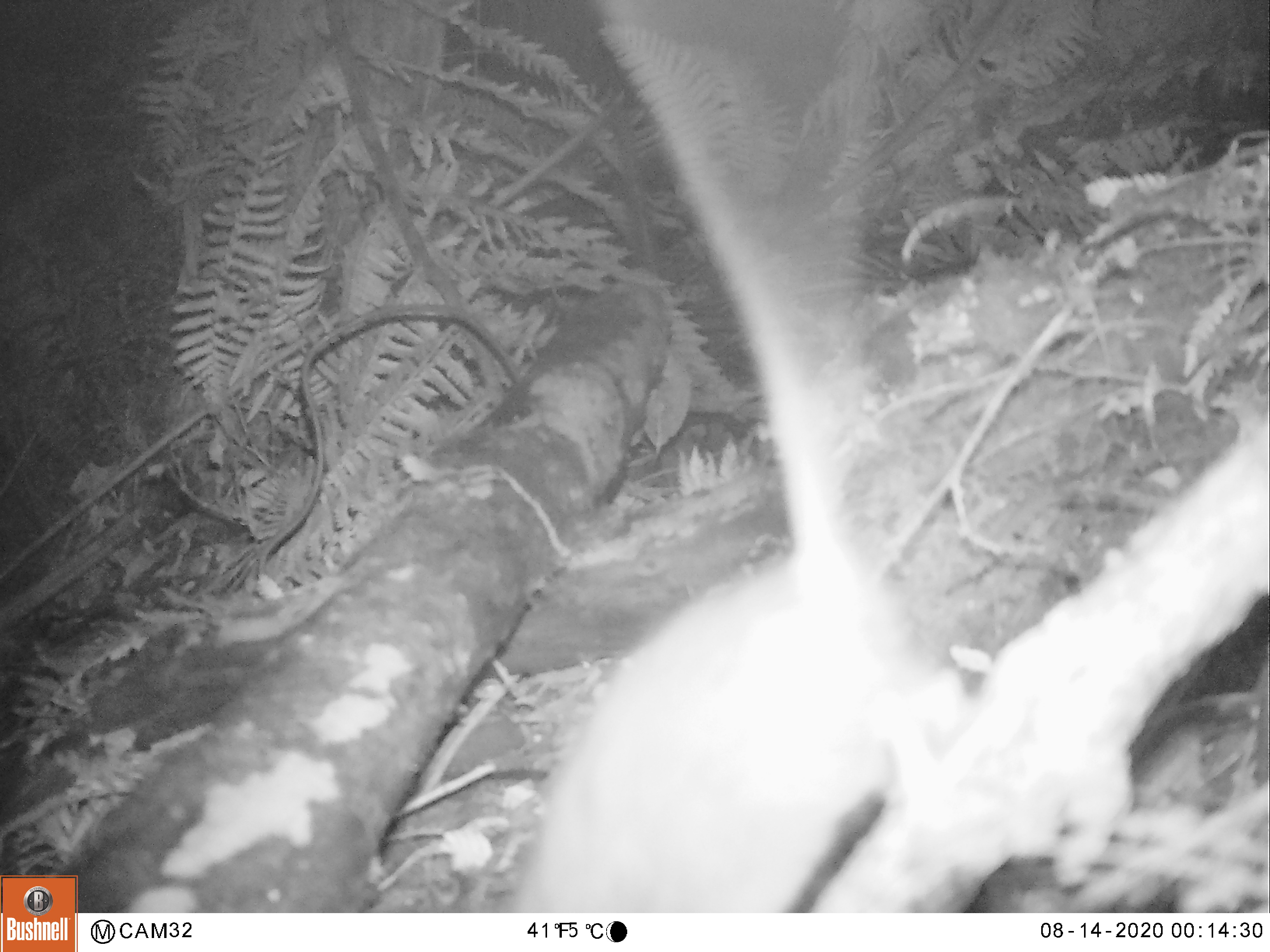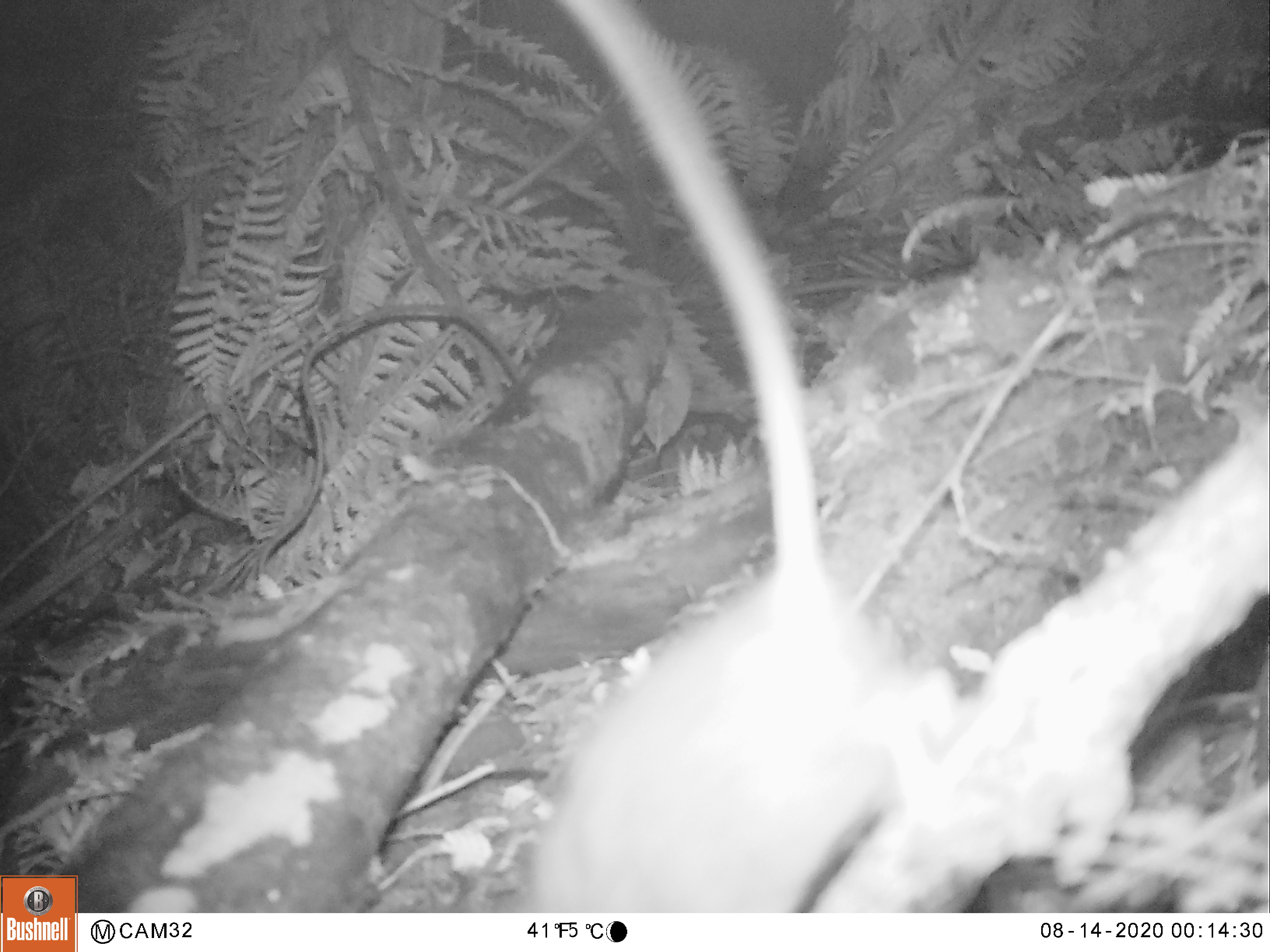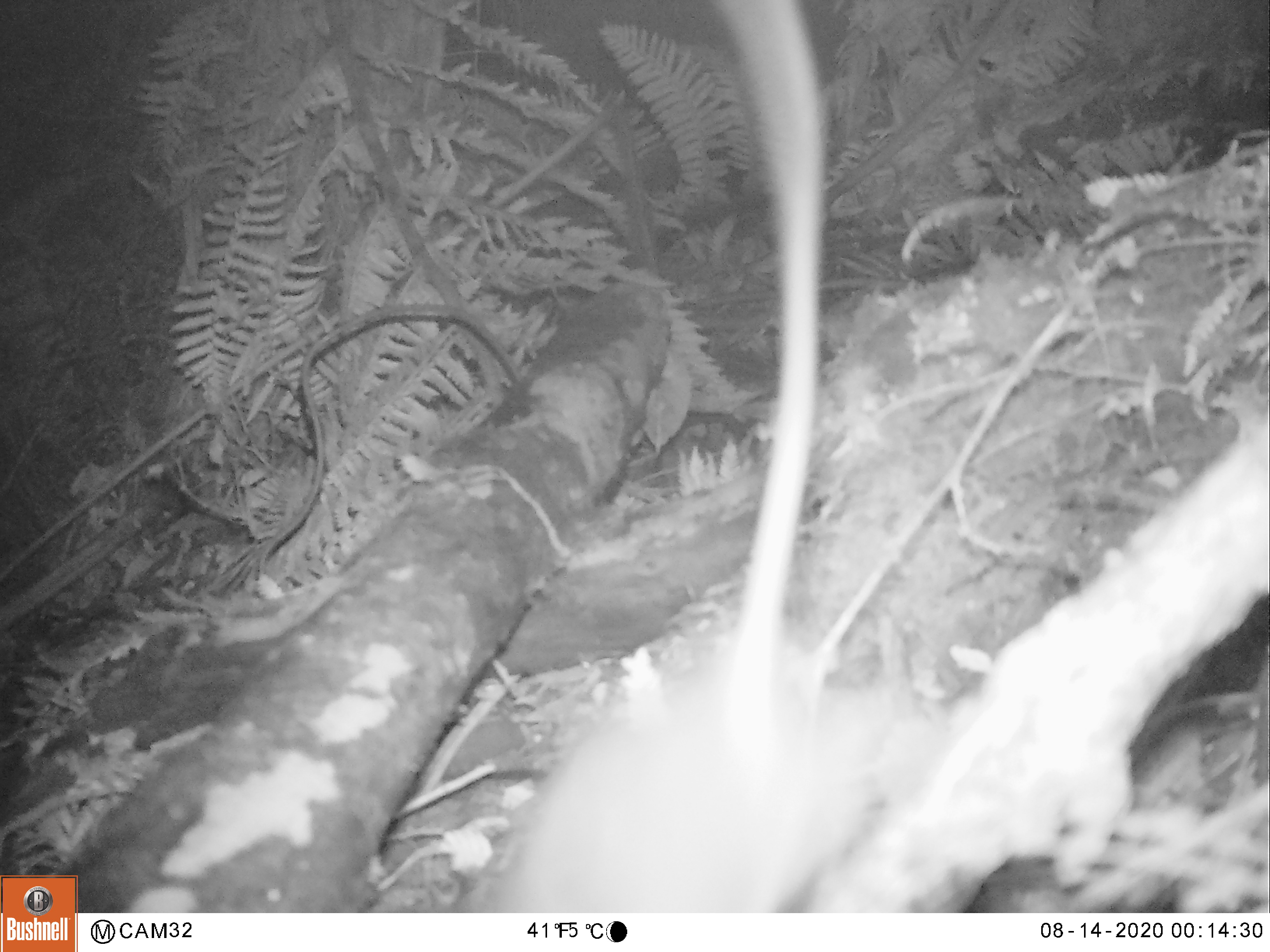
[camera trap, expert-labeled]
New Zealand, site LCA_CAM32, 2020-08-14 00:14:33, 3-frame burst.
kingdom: Animalia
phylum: Chordata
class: Mammalia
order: Rodentia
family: Muridae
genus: Rattus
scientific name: Rattus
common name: rat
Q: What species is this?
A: Rat (Rattus).